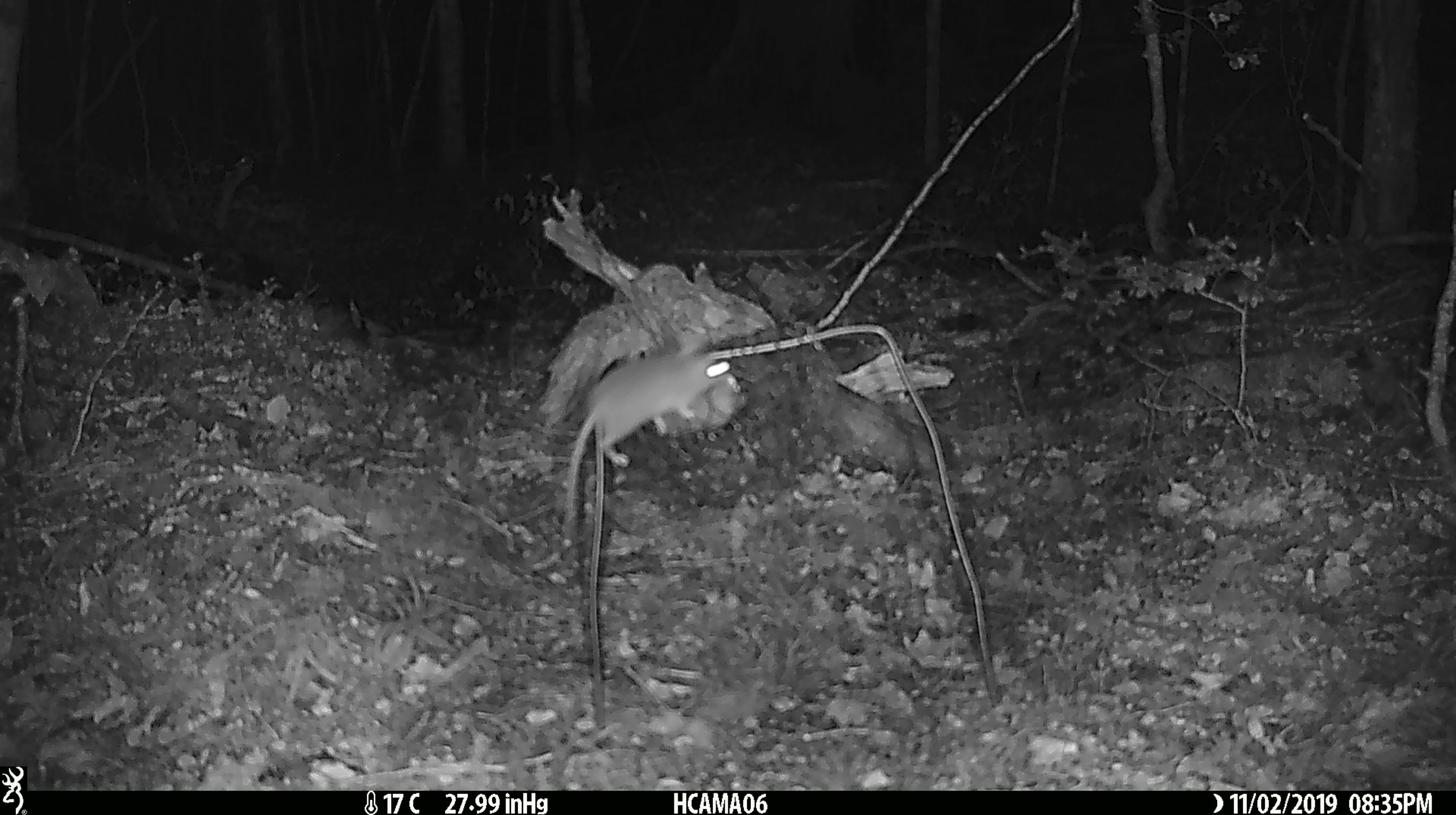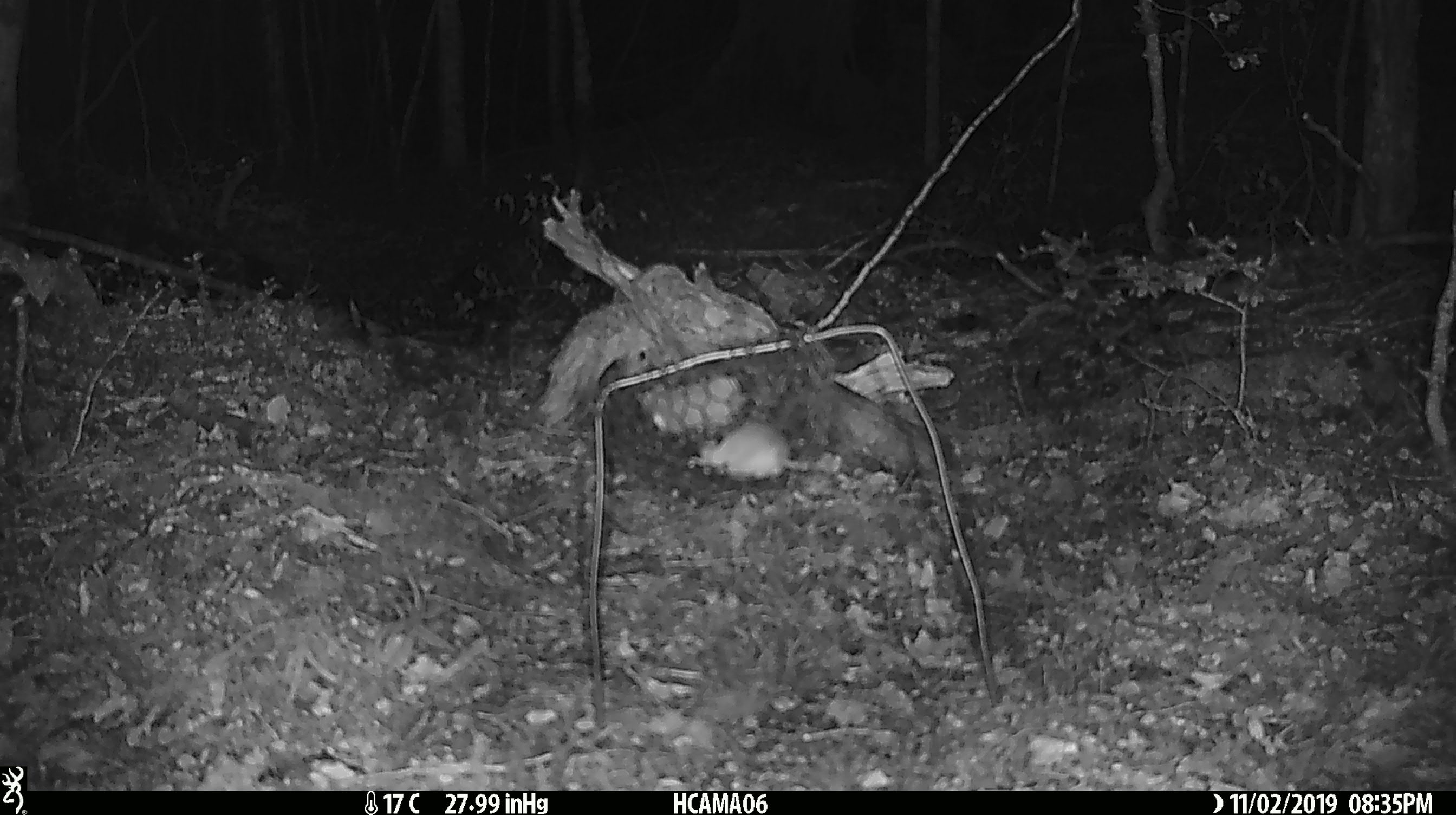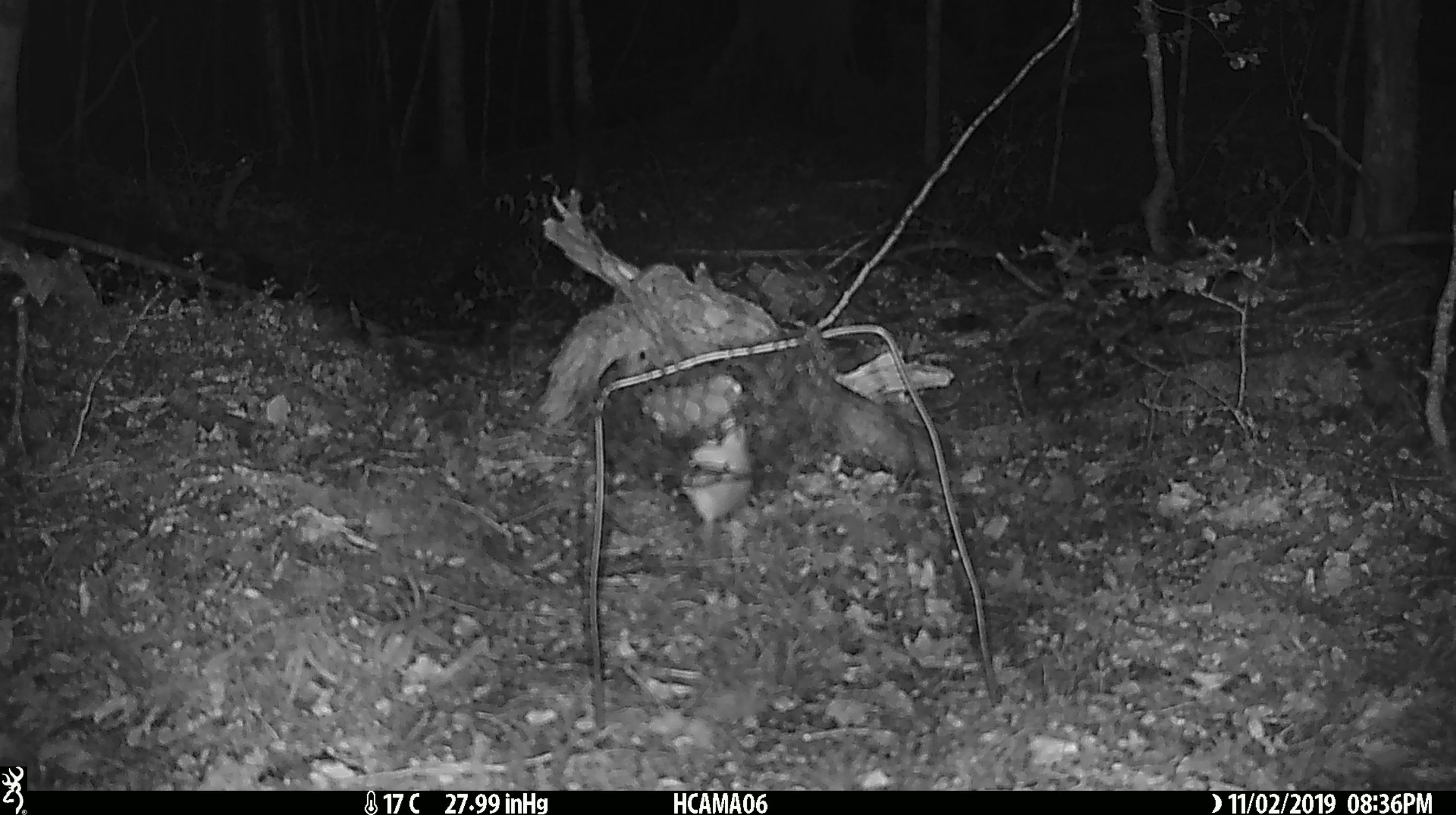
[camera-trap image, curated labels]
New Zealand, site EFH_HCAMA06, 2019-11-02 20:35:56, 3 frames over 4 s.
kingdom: Animalia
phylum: Chordata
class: Mammalia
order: Rodentia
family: Muridae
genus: Mus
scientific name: Mus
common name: mouse